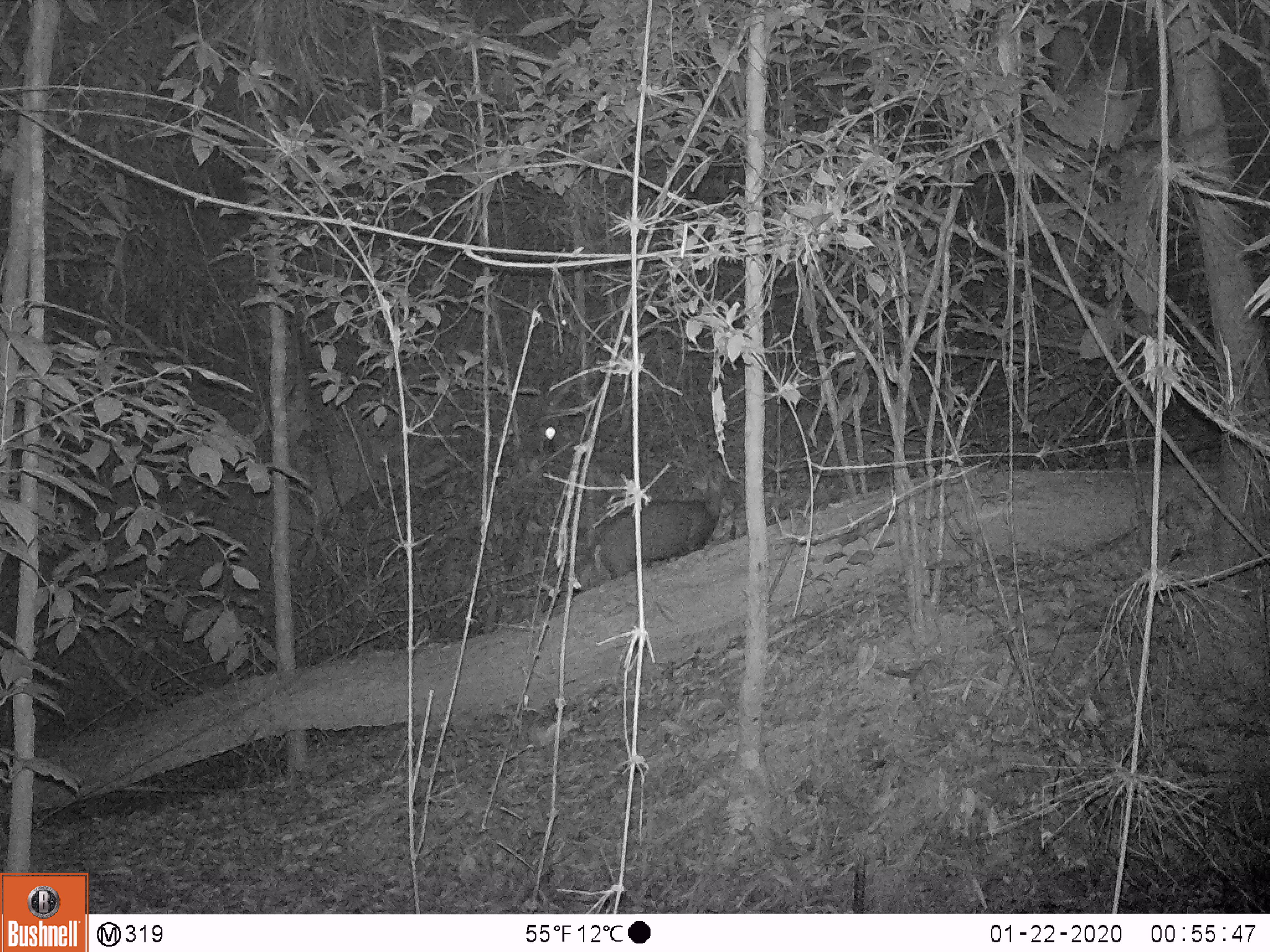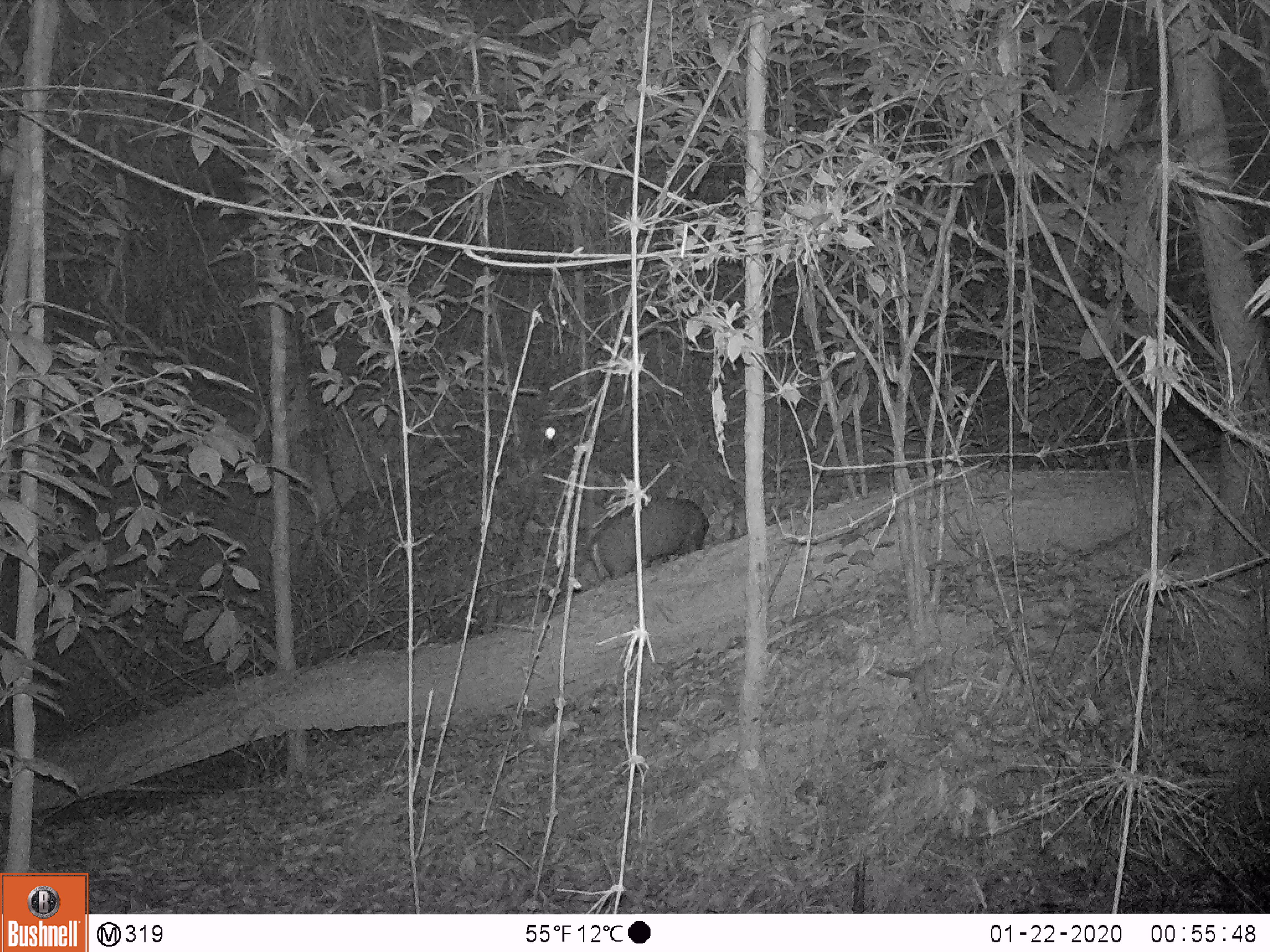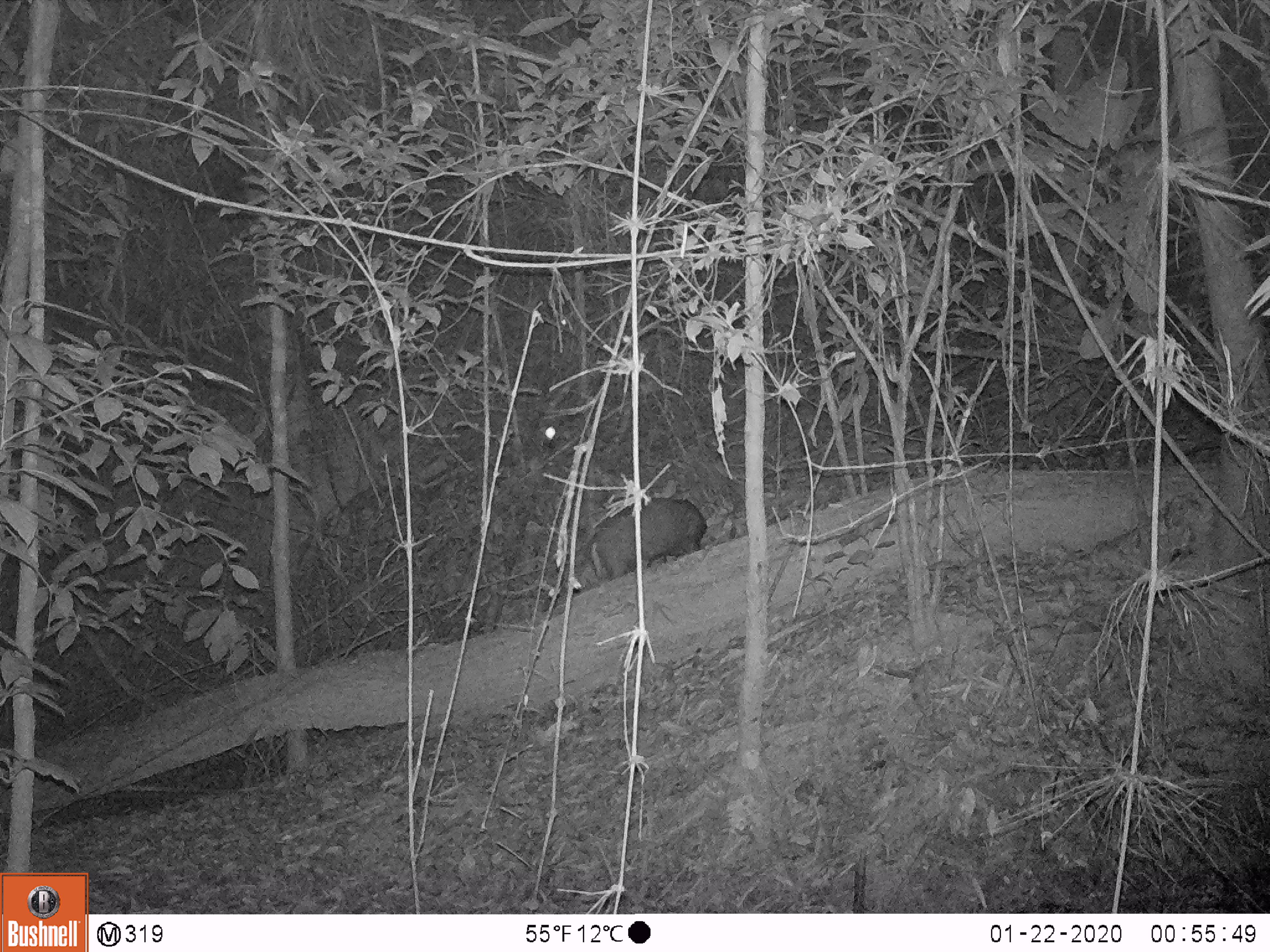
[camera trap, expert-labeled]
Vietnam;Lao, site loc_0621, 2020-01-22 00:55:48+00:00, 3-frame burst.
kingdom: Animalia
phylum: Chordata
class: Mammalia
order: Artiodactyla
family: Cervidae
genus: Muntiacus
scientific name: Muntiacus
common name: muntjacs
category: unidentified muntjac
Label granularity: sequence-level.